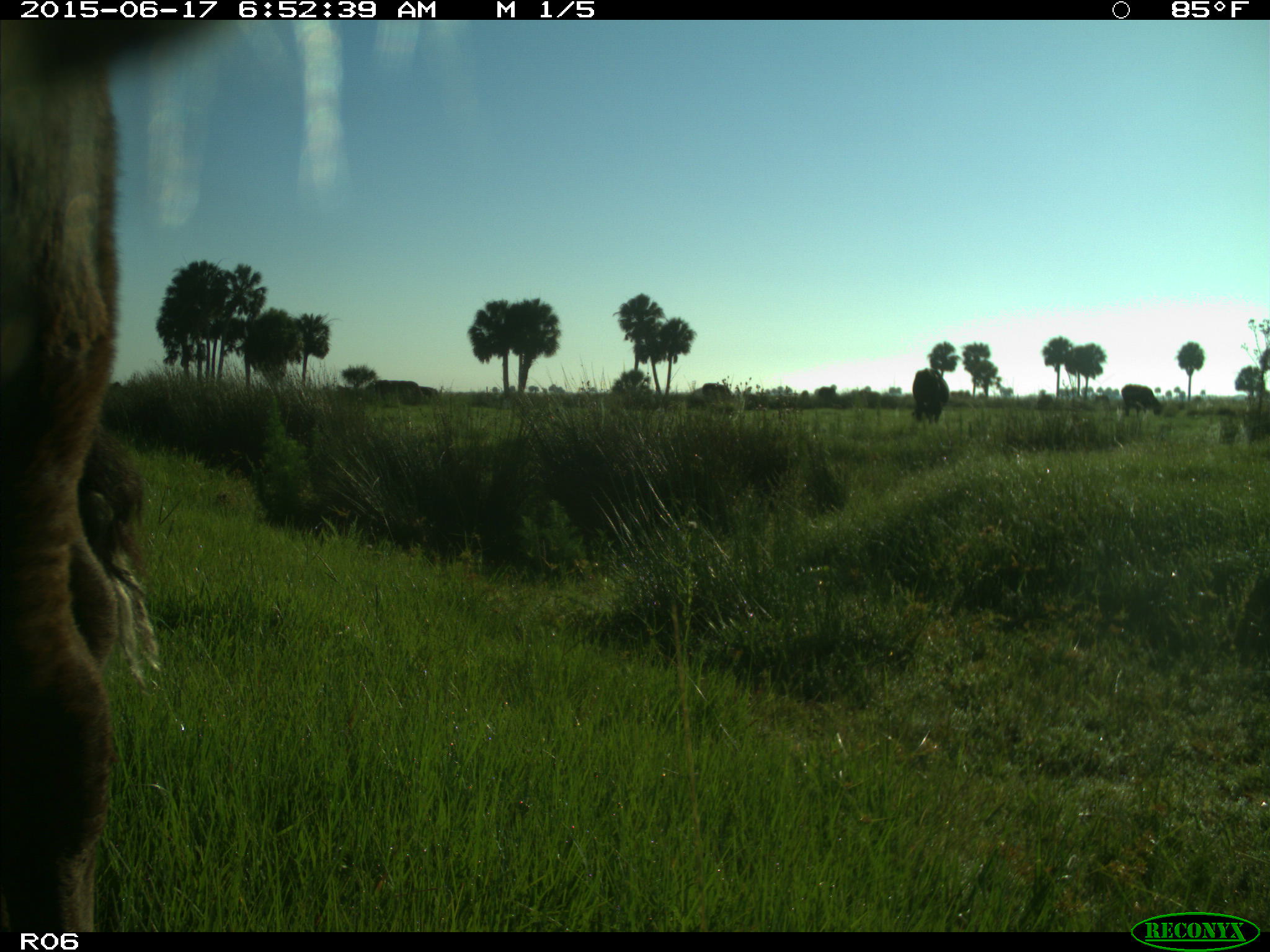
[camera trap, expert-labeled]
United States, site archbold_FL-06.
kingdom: Animalia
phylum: Chordata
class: Mammalia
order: Artiodactyla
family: Bovidae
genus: Bos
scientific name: Bos taurus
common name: domestic cow